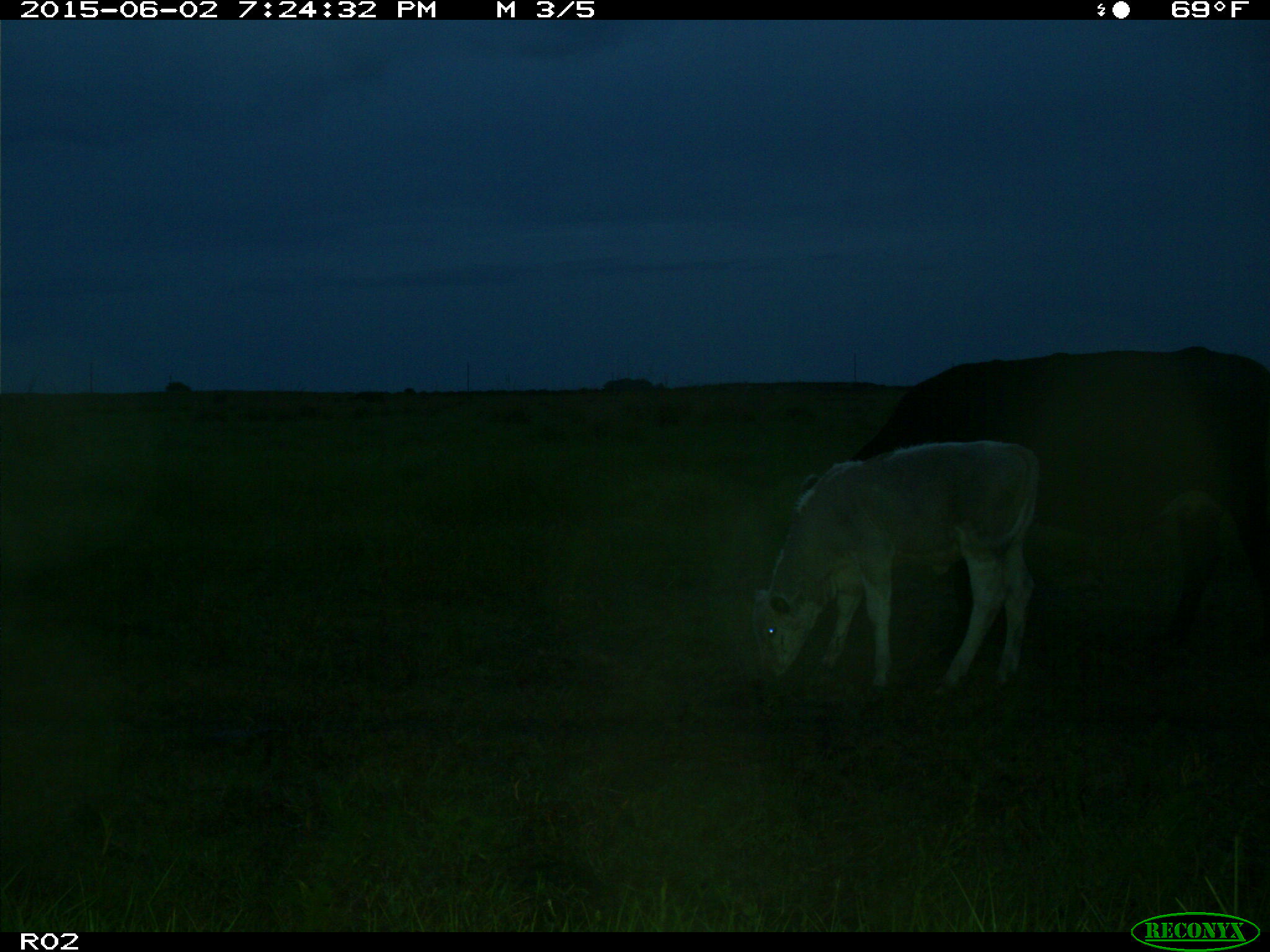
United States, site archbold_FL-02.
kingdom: Animalia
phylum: Chordata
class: Mammalia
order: Artiodactyla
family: Bovidae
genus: Bos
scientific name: Bos taurus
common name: domestic cow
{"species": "Bos taurus (domestic cow)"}